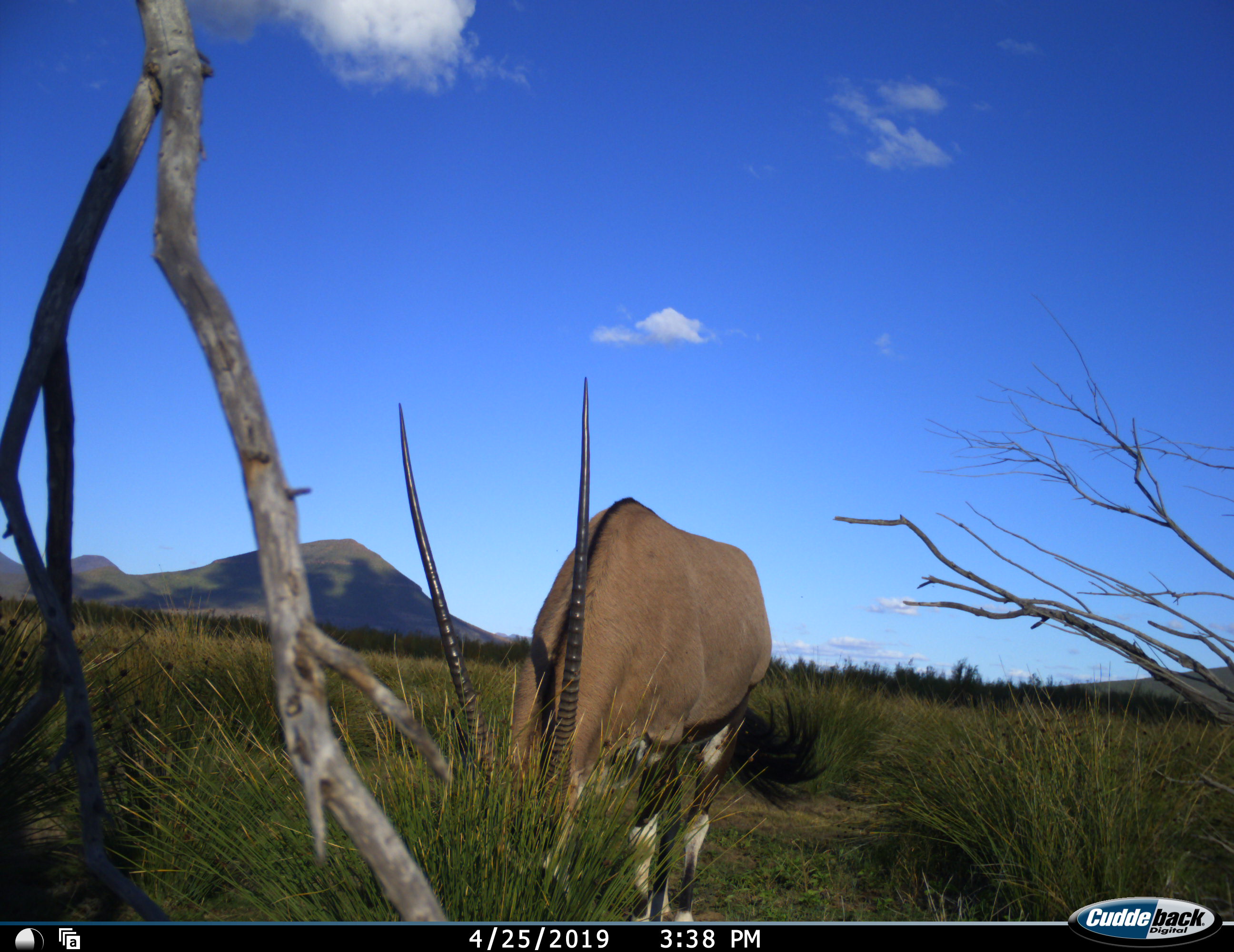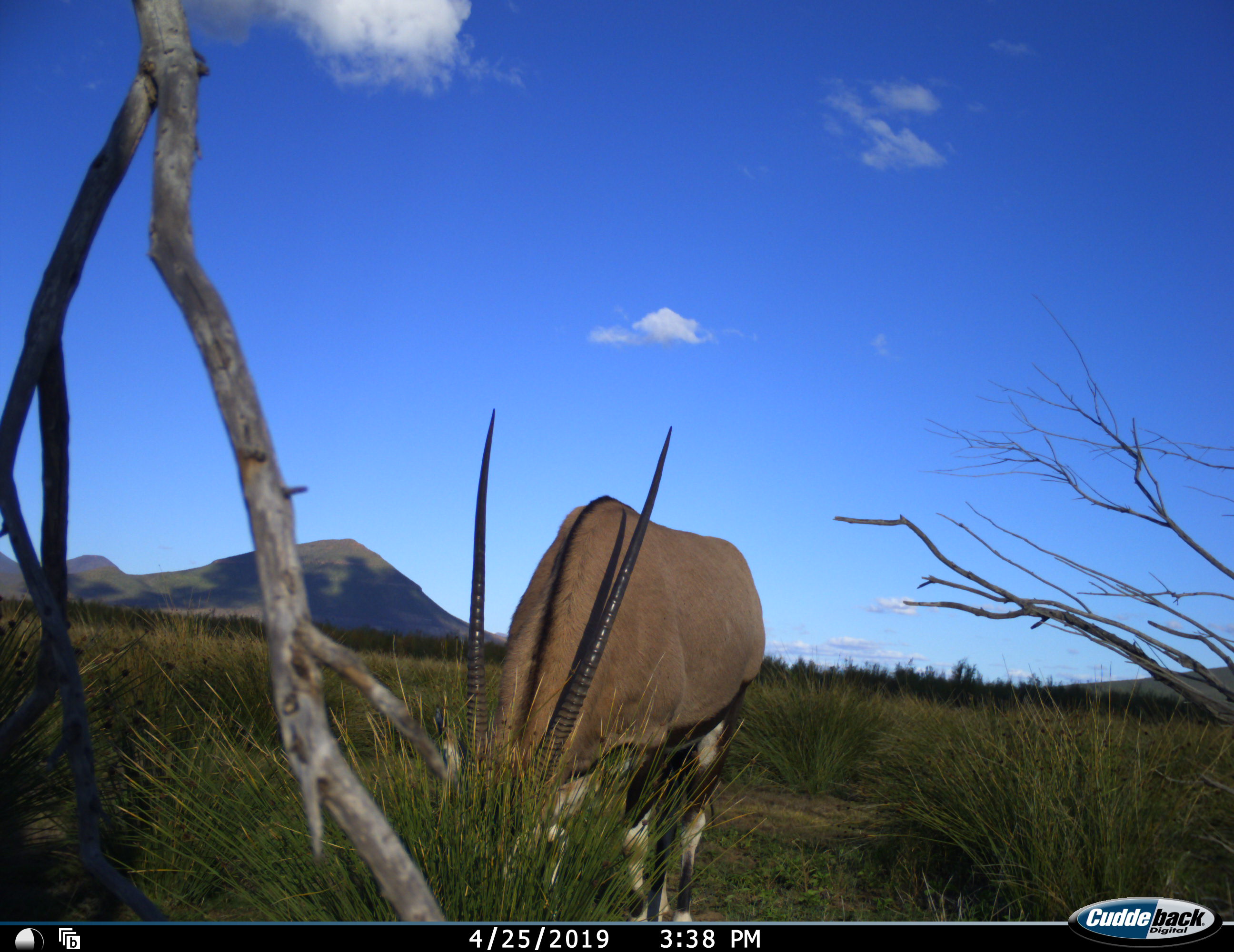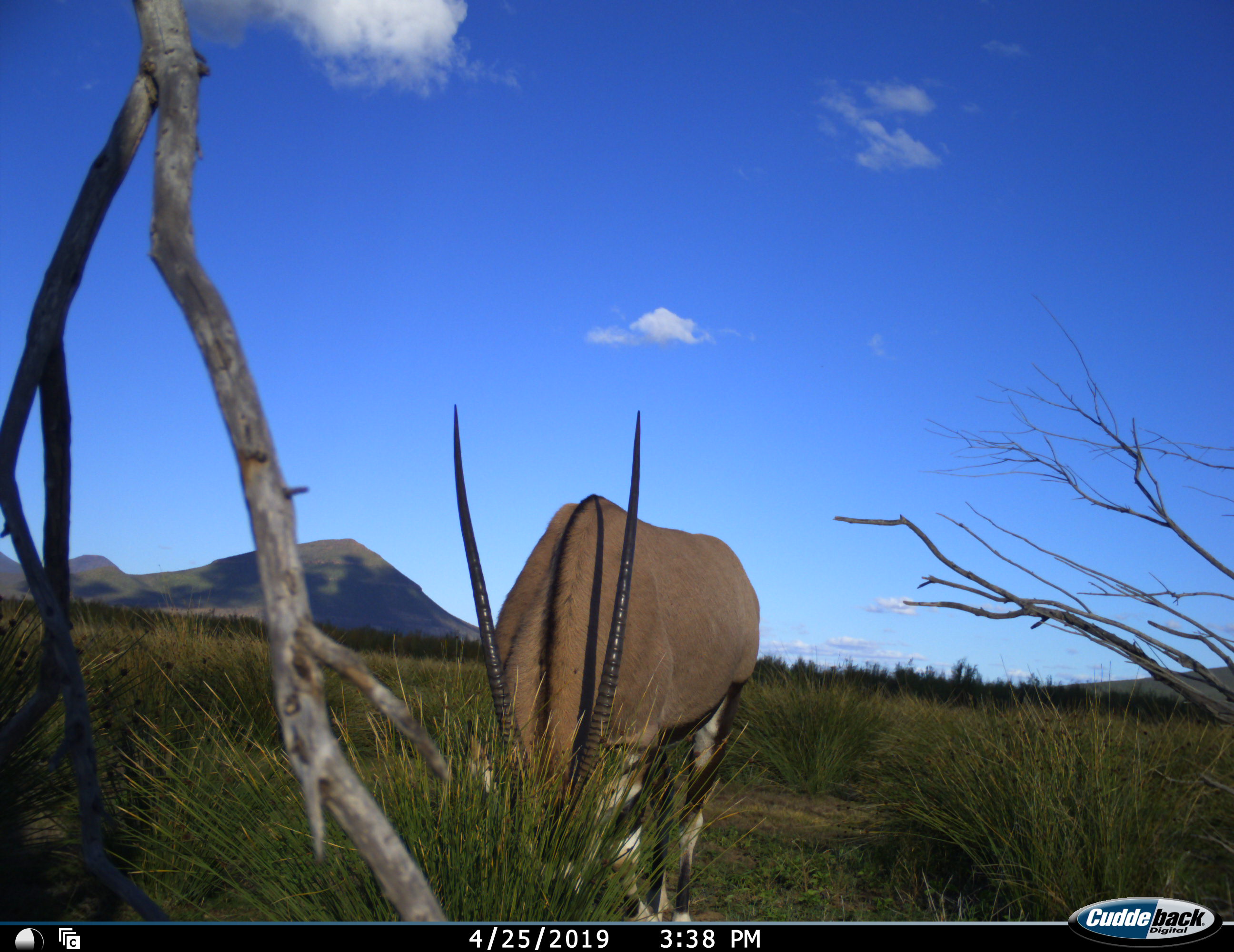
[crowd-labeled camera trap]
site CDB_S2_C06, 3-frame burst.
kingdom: Animalia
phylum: Chordata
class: Mammalia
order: Artiodactyla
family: Bovidae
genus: Oryx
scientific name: Oryx gazella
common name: gemsbok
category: oryx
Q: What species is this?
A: Oryx (gemsbok) (Oryx gazella).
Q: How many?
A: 1.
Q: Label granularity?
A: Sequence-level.